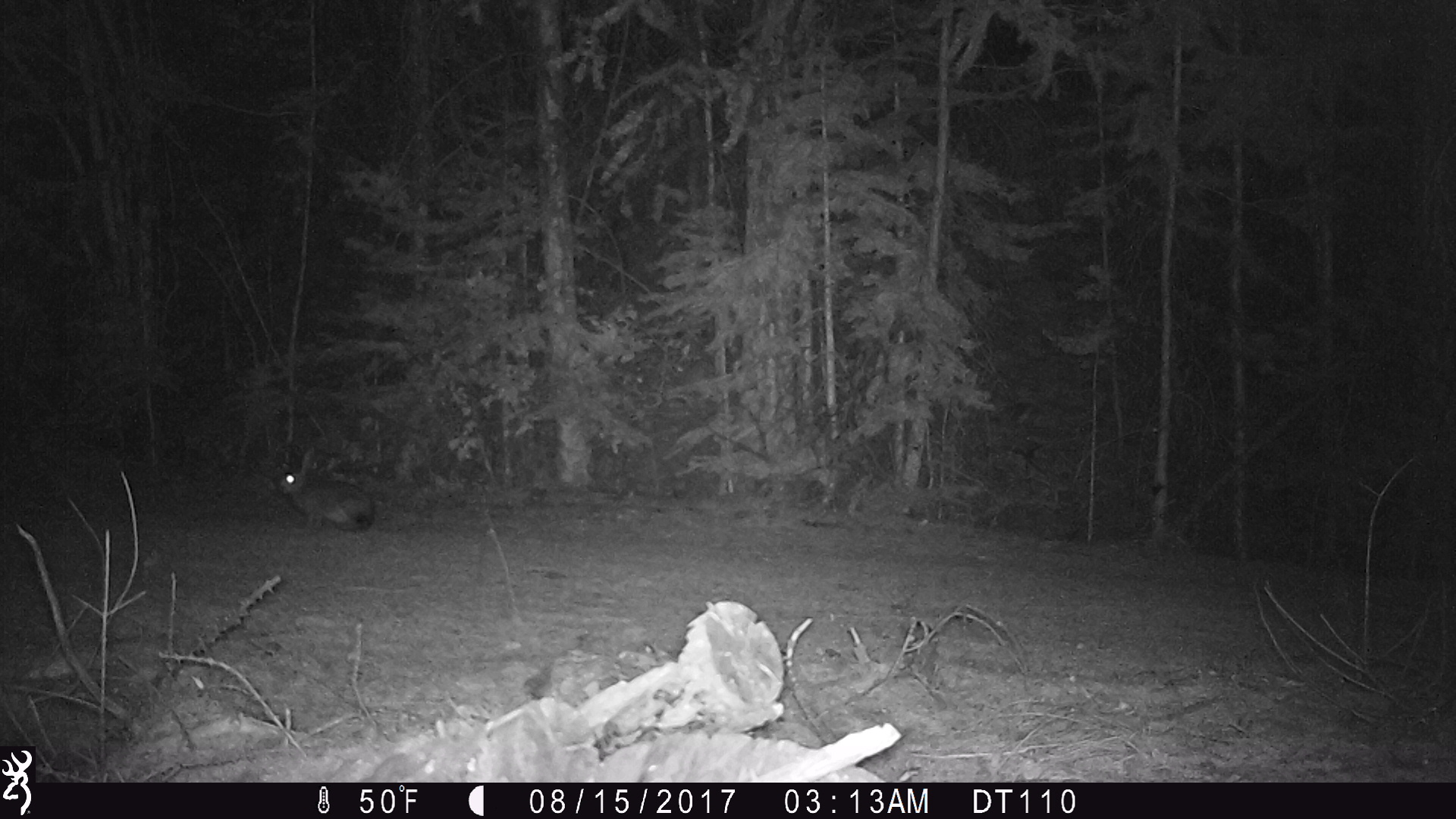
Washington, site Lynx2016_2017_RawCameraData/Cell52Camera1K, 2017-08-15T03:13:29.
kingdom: Animalia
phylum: Chordata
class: Mammalia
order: Lagomorpha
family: Leporidae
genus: Lepus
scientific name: Lepus americanus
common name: snowshoe hare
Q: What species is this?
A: Lepus americanus (snowshoe hare).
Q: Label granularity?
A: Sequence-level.